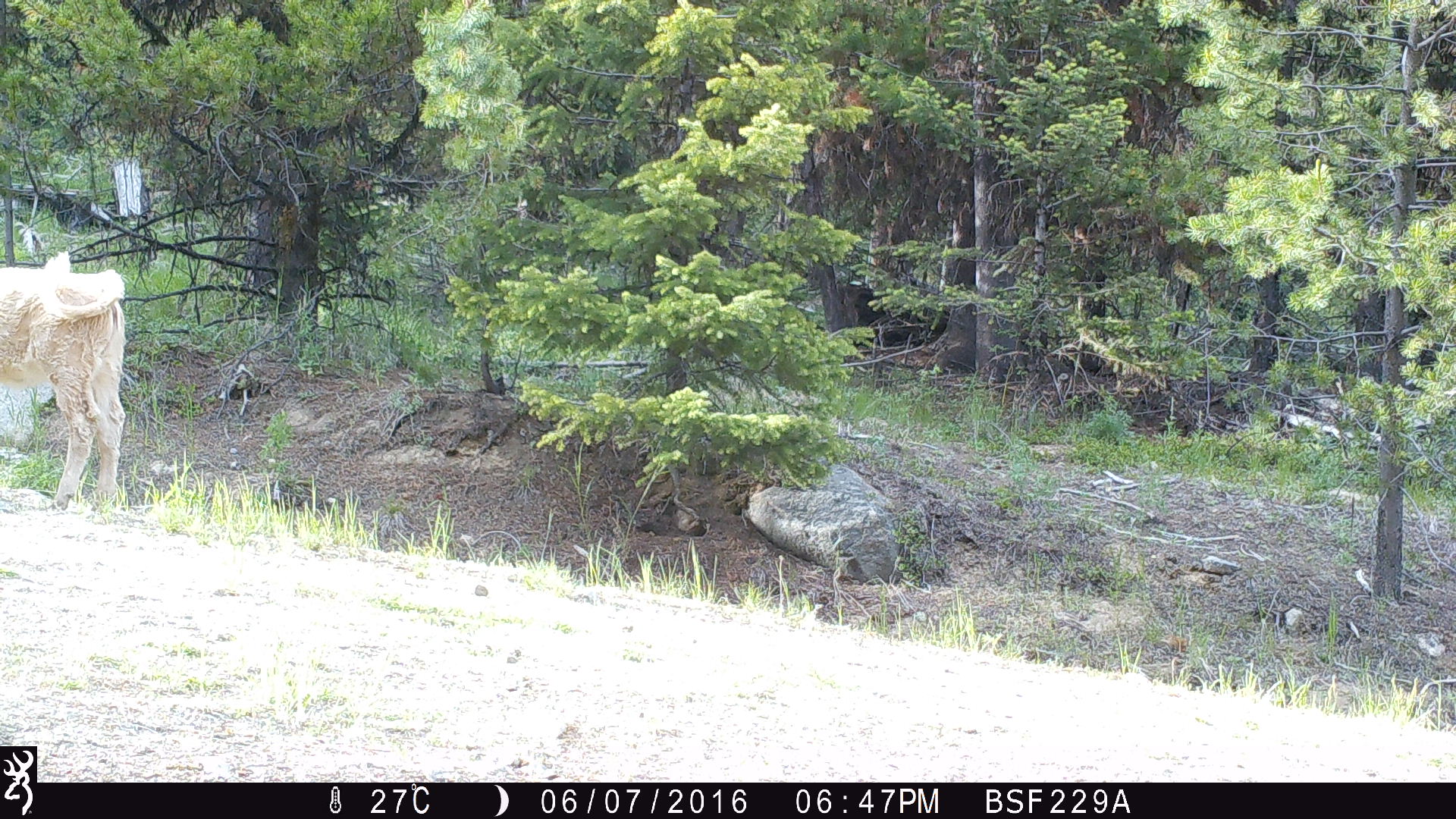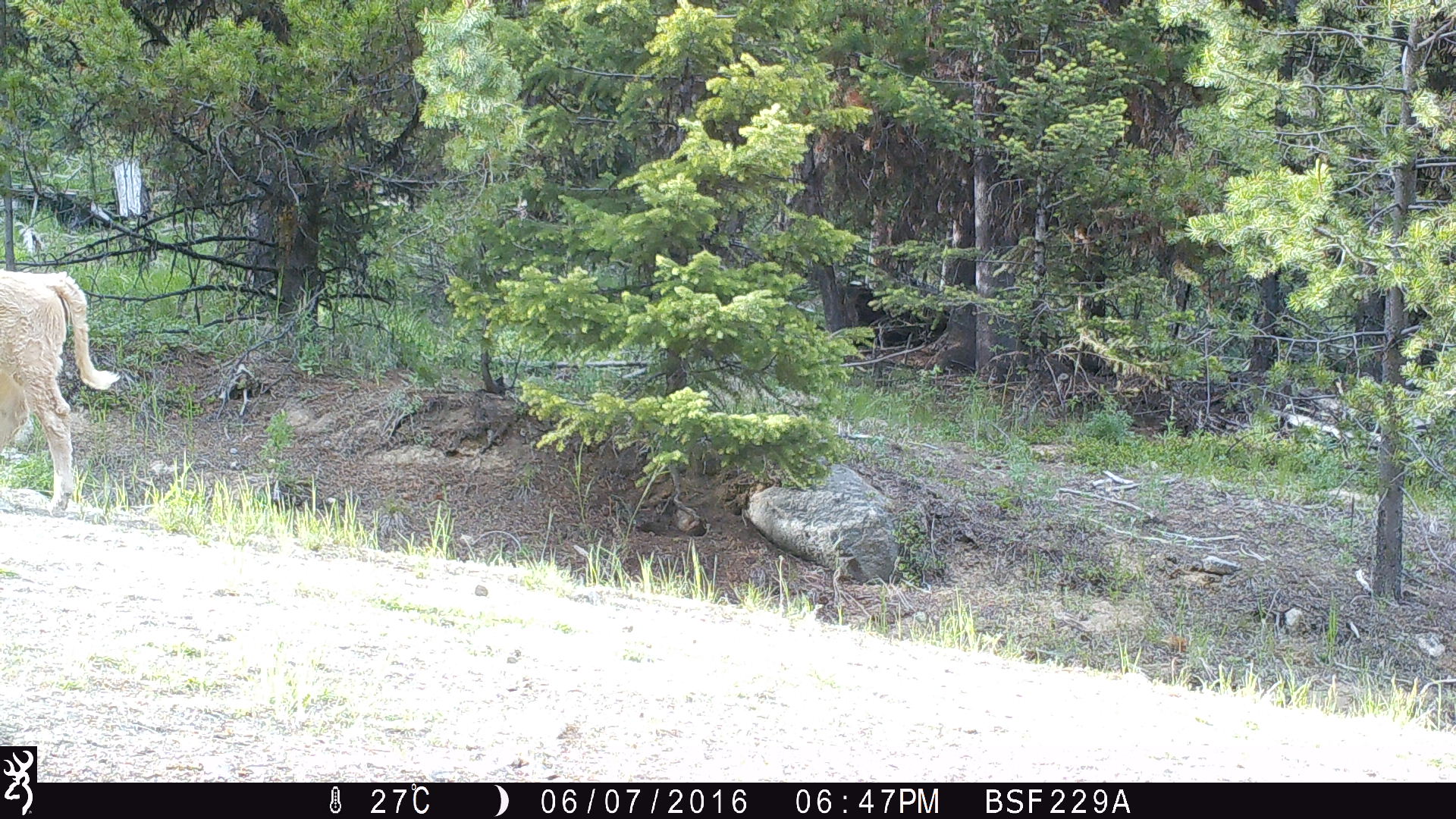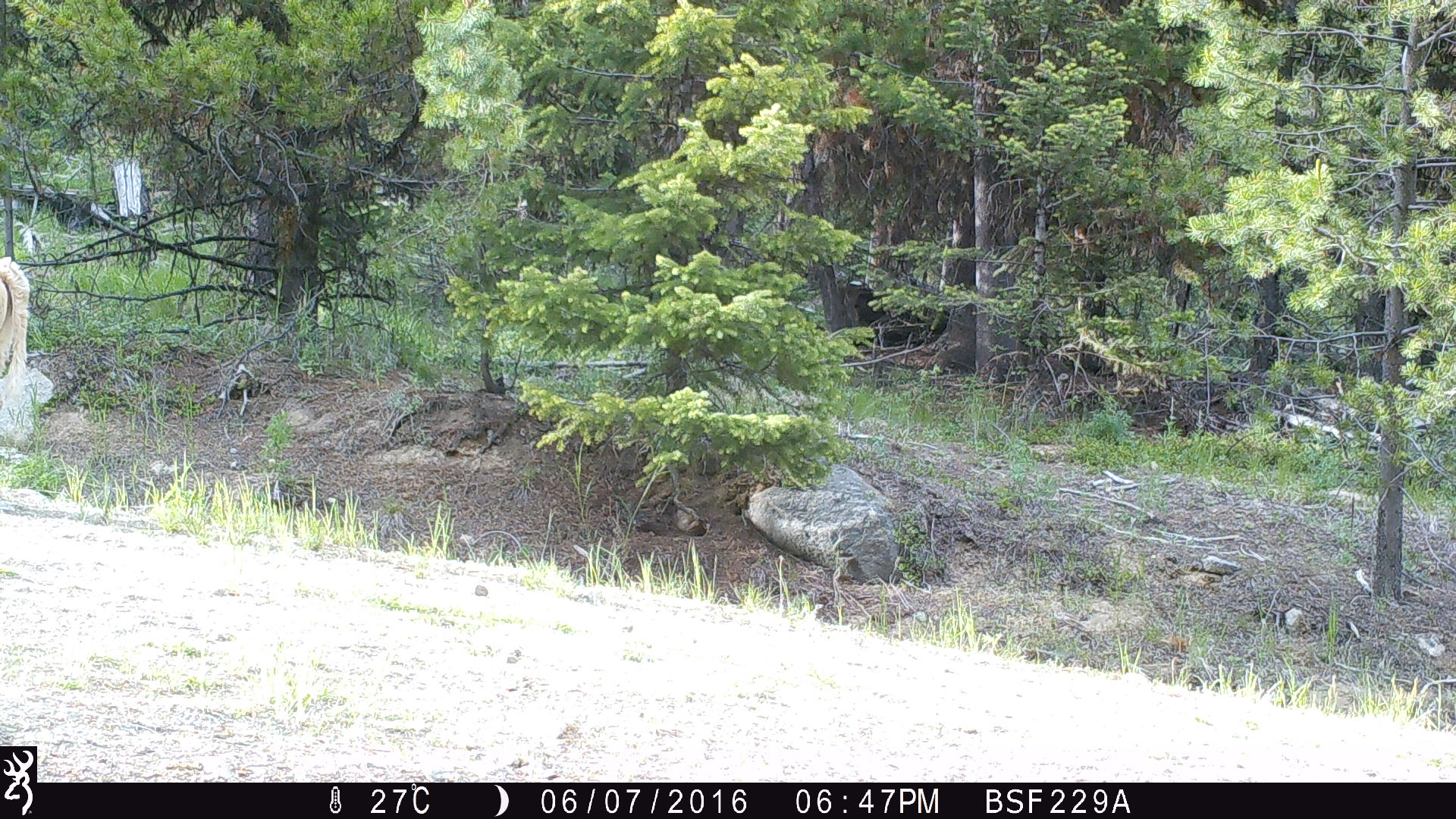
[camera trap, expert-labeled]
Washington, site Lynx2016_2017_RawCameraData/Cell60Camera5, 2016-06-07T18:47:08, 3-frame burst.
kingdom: Animalia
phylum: Chordata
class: Mammalia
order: Artiodactyla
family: Bovidae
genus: Bos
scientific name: Bos taurus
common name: domestic cattle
Domestic cattle (Bos taurus). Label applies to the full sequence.